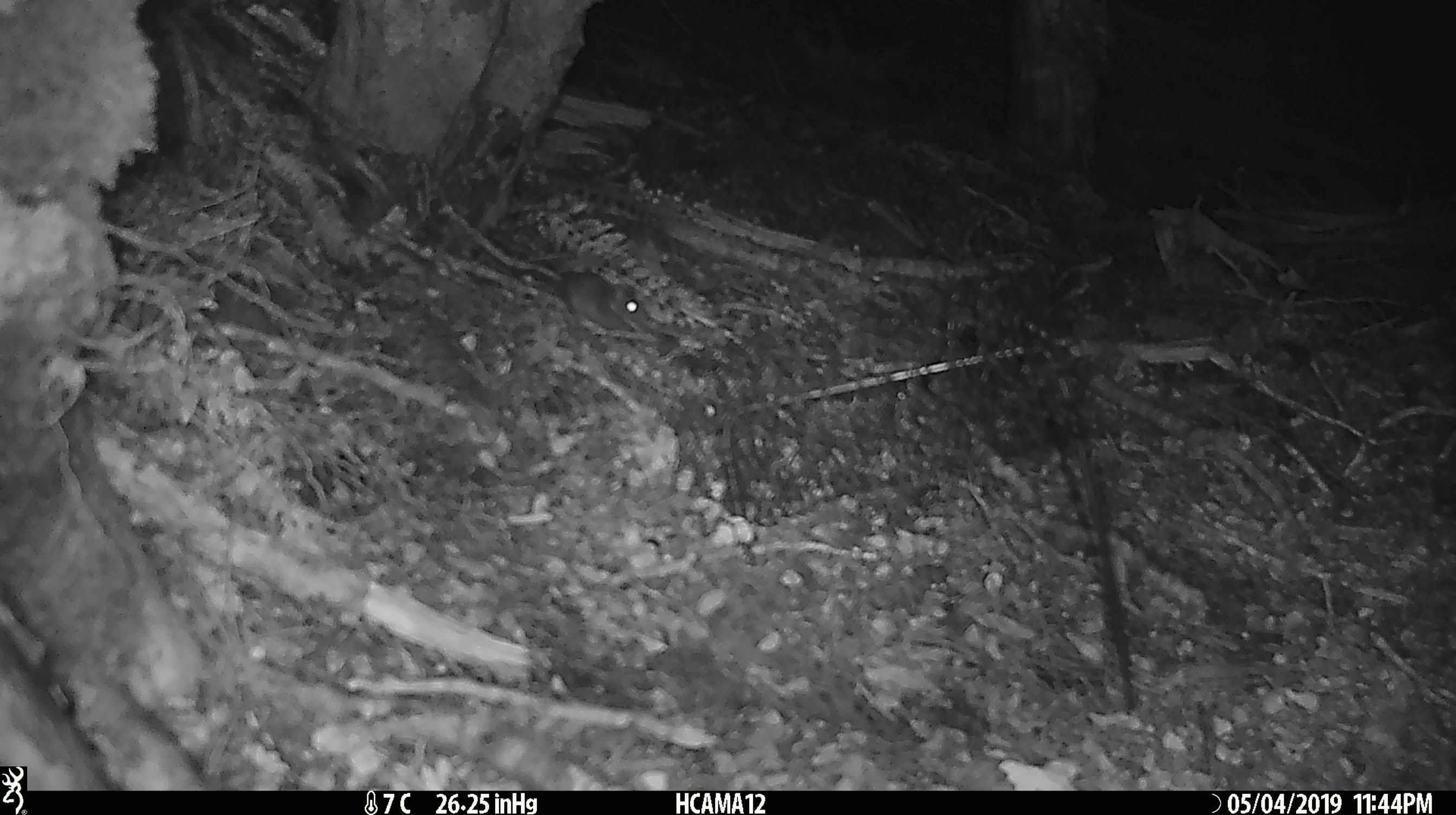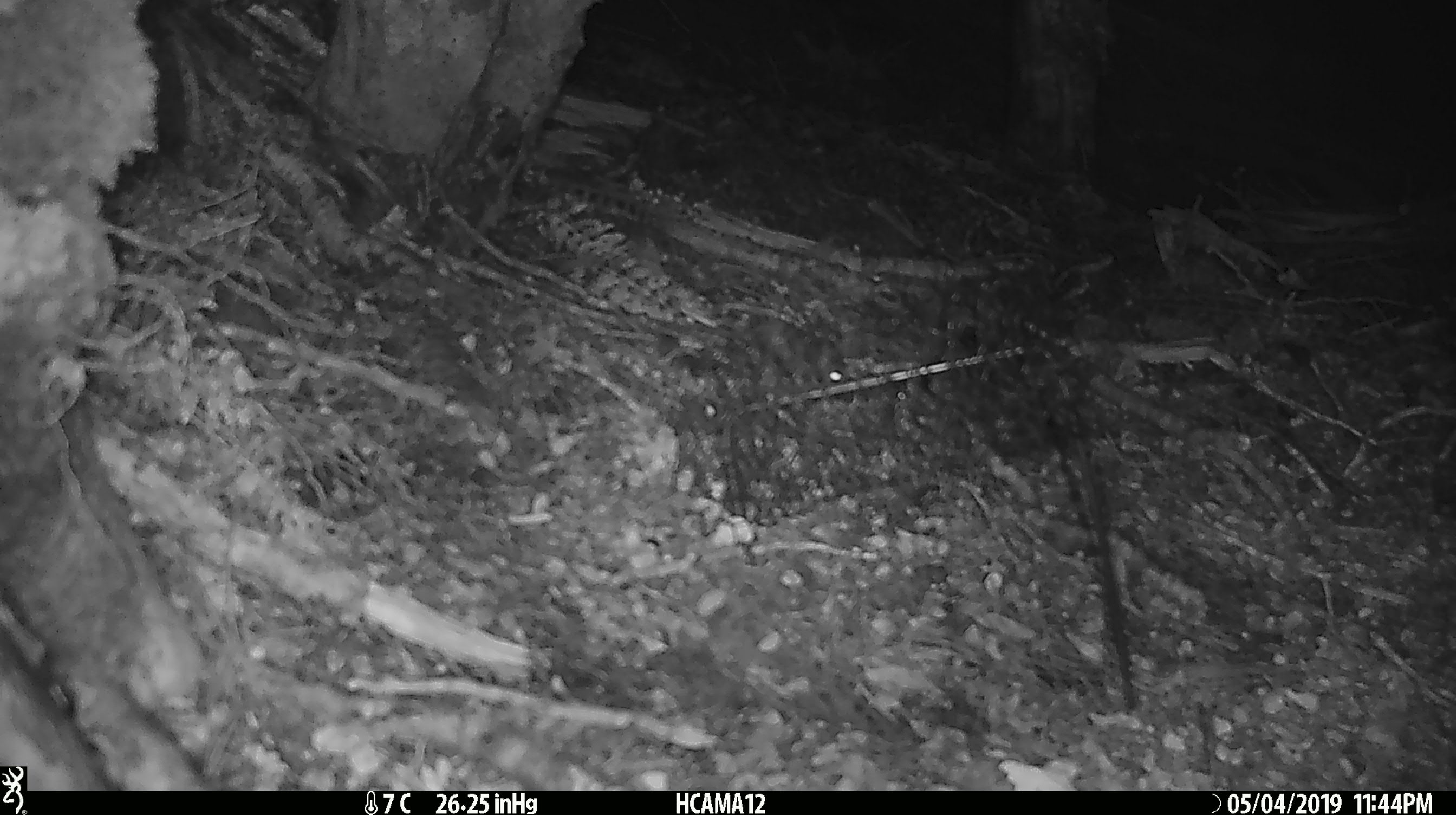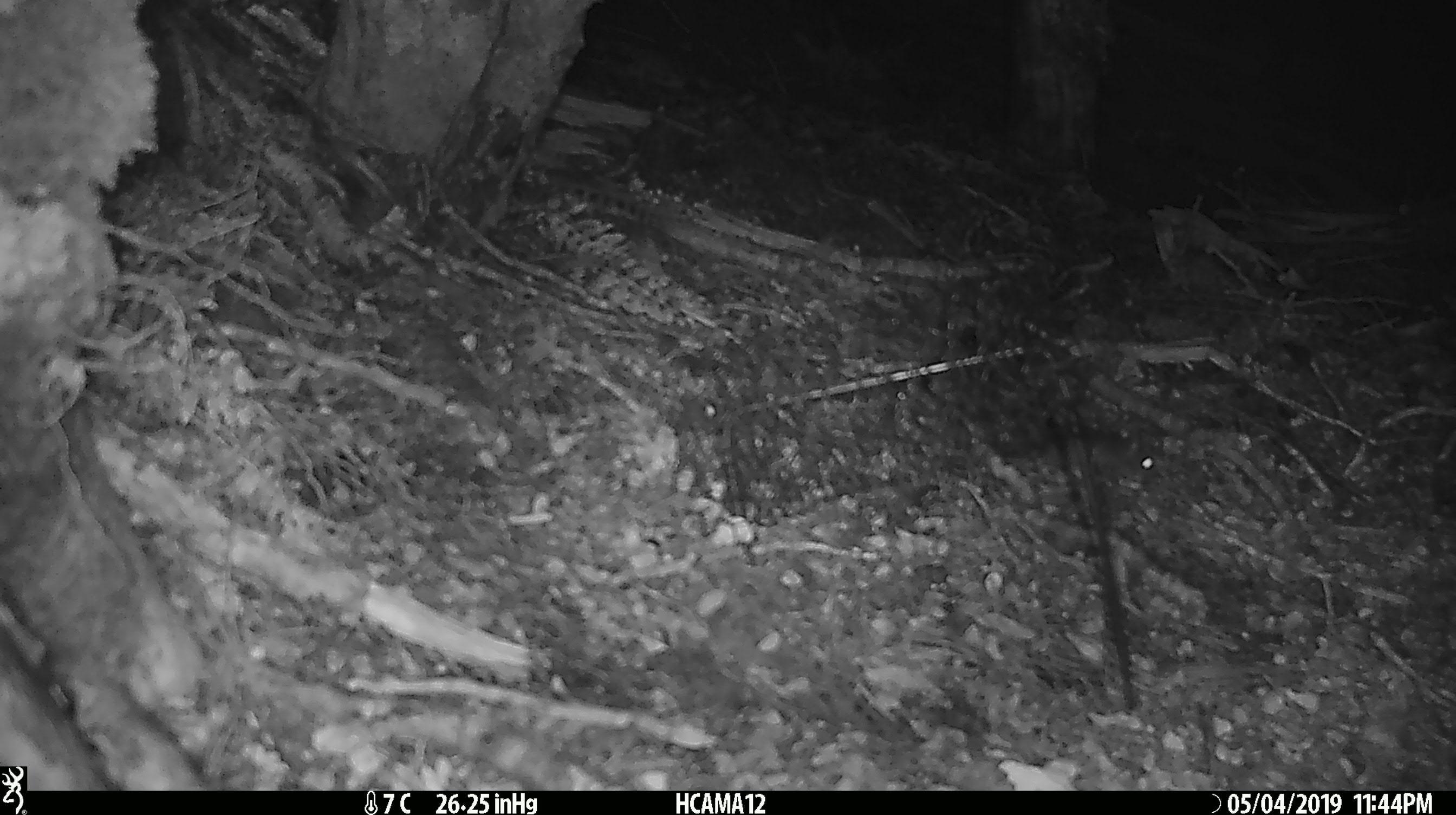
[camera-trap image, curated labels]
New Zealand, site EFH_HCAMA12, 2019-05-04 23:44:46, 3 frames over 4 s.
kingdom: Animalia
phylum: Chordata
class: Mammalia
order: Rodentia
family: Muridae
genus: Mus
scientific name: Mus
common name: mouse